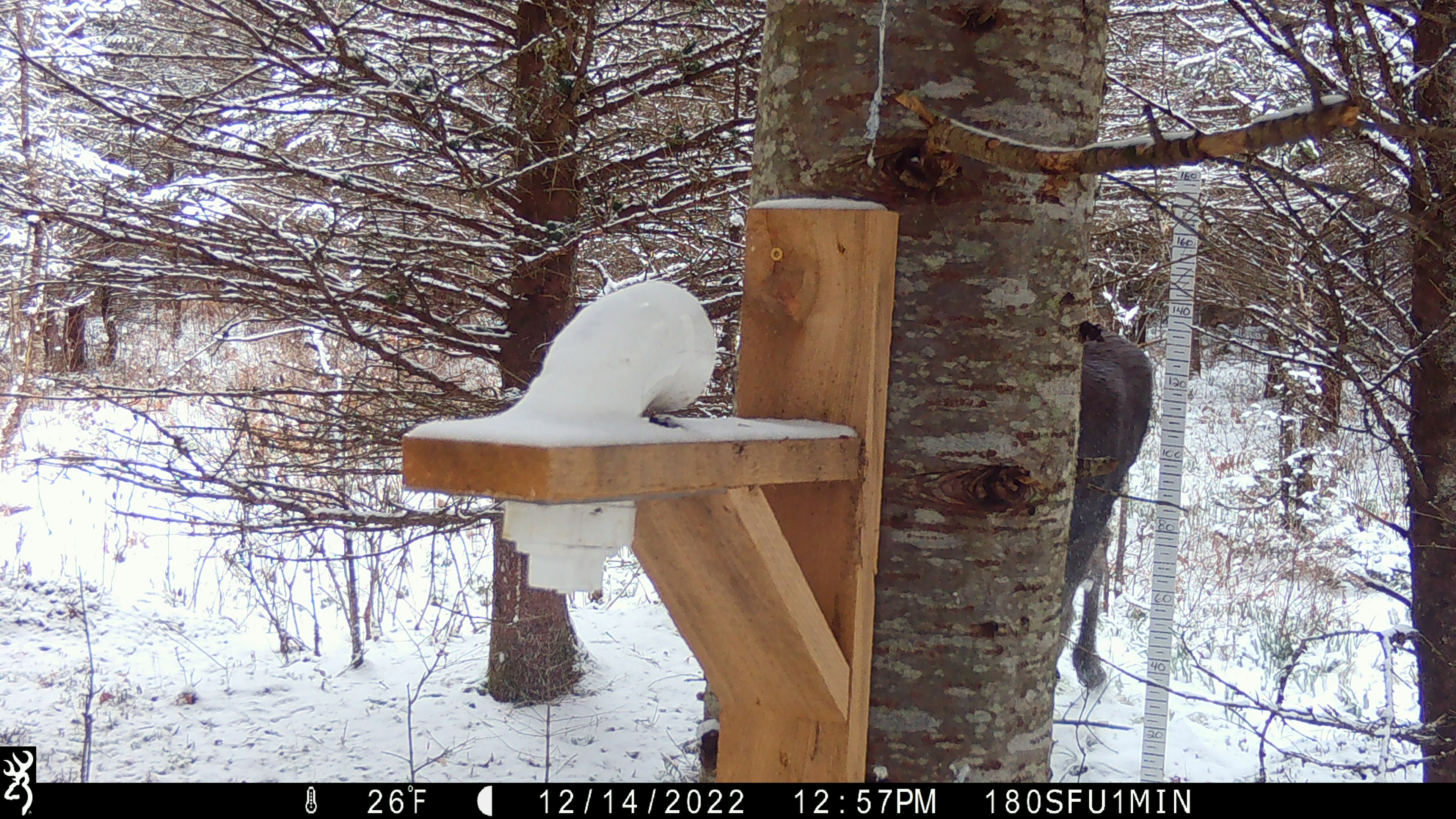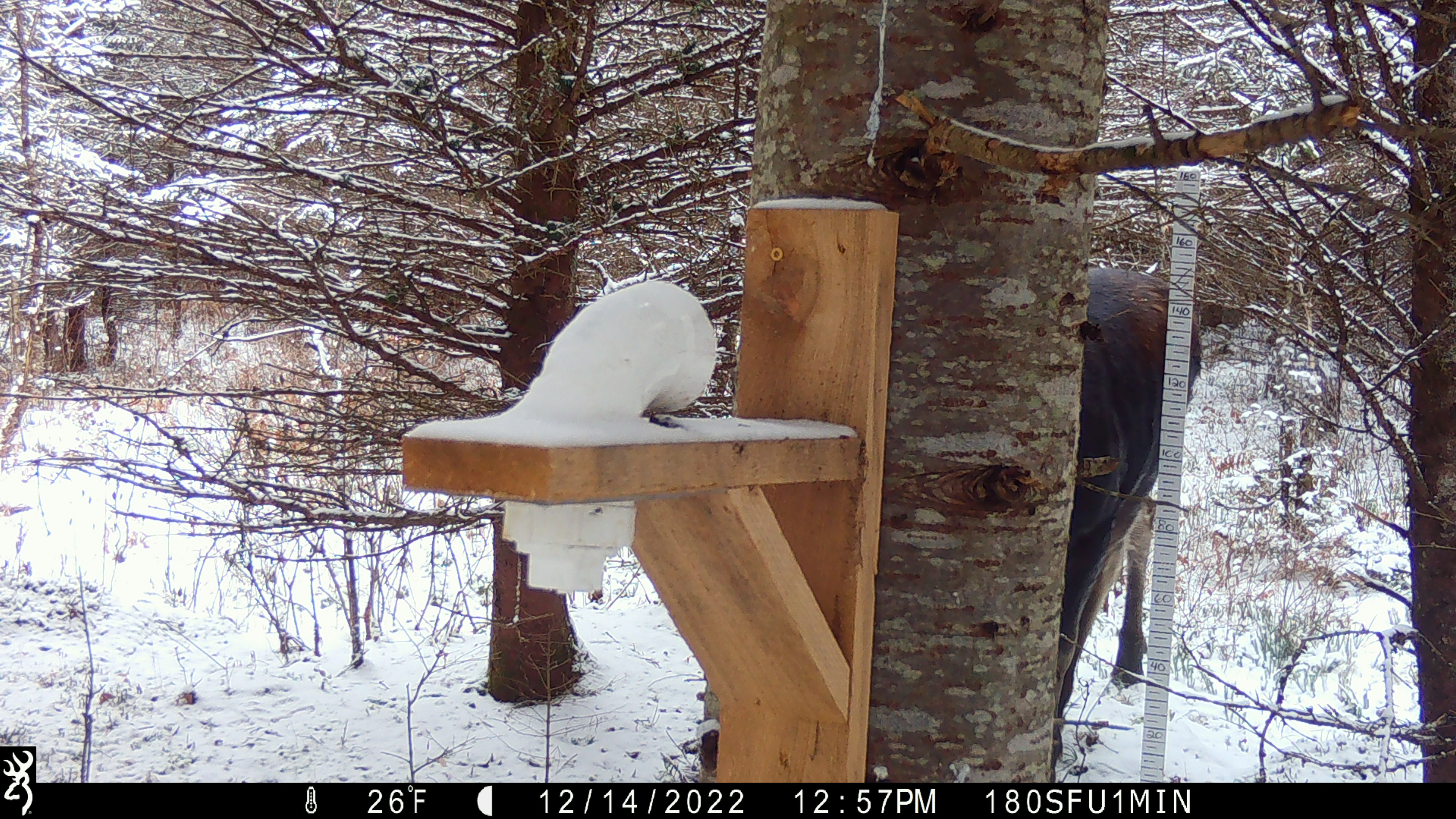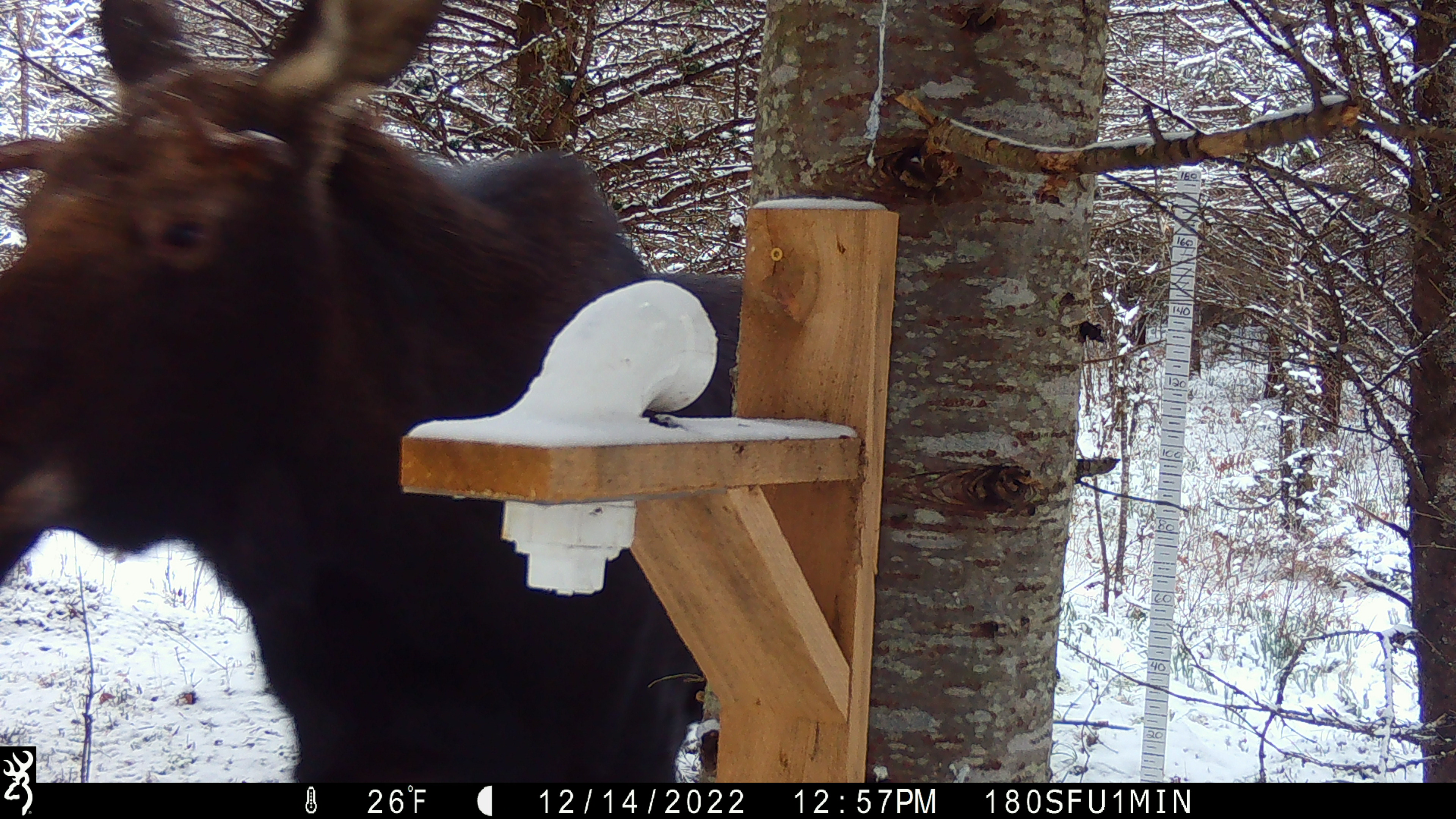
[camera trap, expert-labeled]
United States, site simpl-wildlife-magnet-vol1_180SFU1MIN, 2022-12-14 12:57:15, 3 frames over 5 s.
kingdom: Animalia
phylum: Chordata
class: Mammalia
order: Artiodactyla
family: Cervidae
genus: Alces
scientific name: Alces alces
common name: moose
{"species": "moose (Alces alces)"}